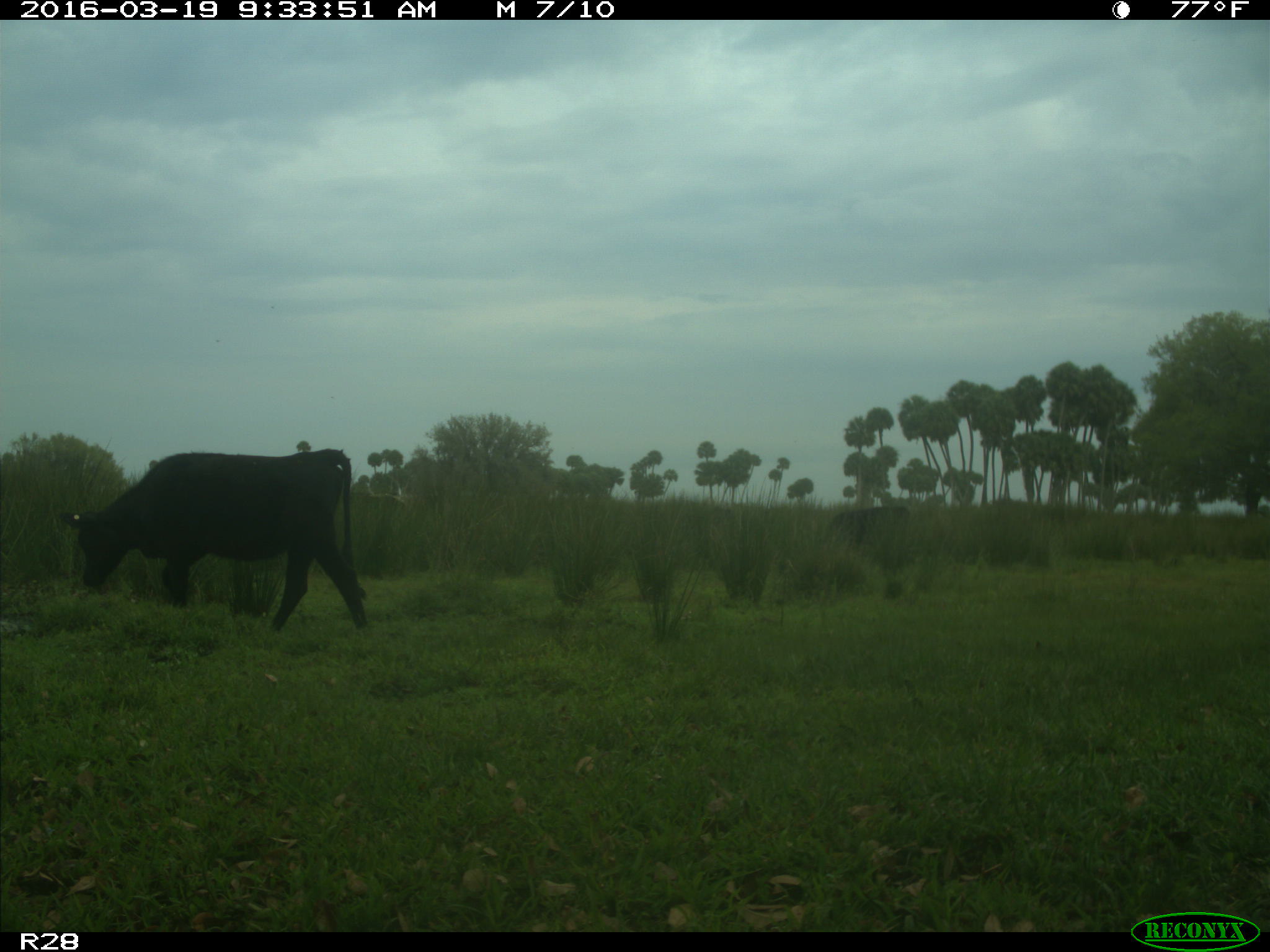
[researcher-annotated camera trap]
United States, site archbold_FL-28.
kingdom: Animalia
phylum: Chordata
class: Mammalia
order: Artiodactyla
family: Bovidae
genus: Bos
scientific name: Bos taurus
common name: domestic cow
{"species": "Bos taurus (domestic cow)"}